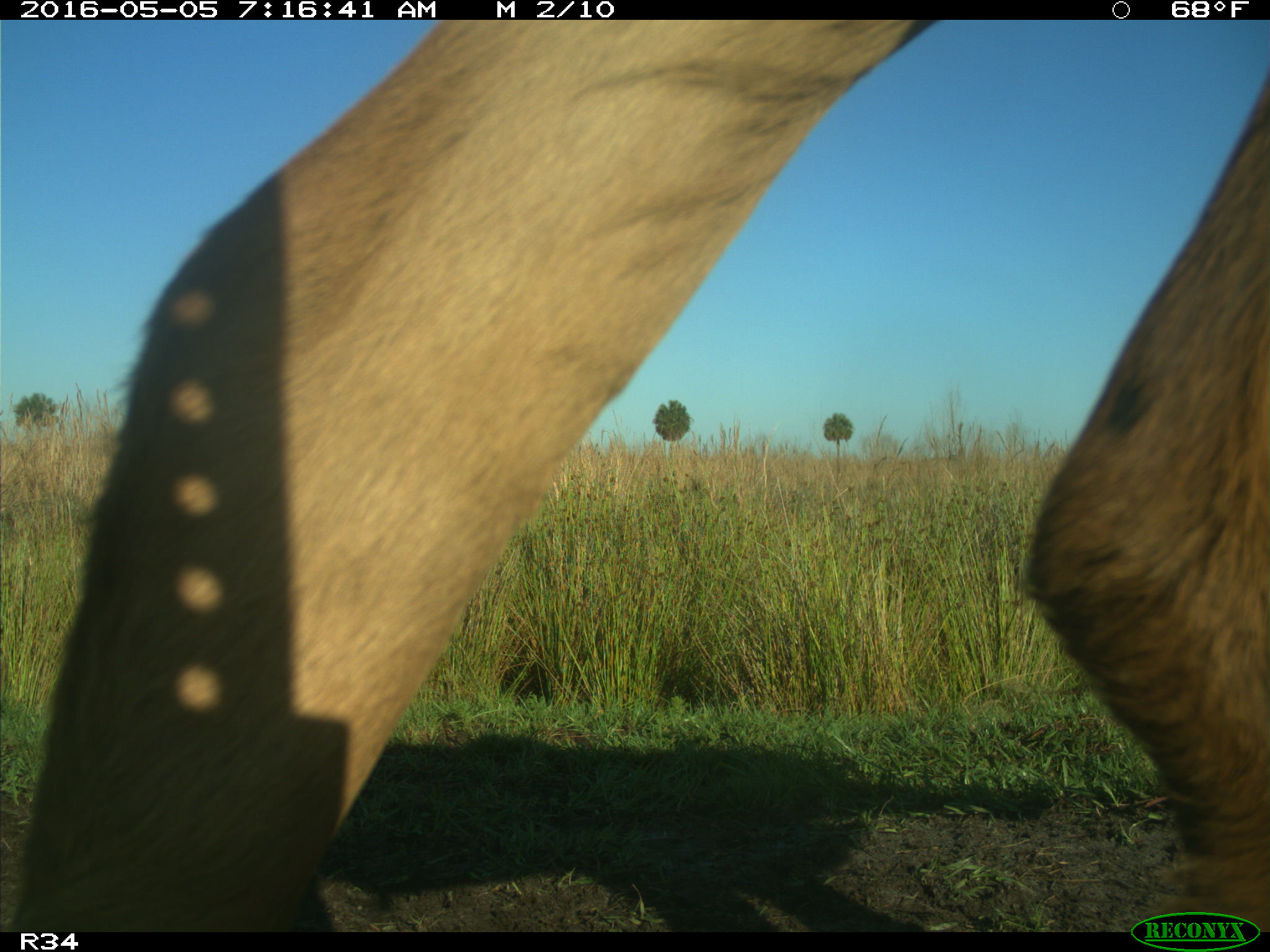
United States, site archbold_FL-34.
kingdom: Animalia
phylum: Chordata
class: Mammalia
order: Artiodactyla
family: Bovidae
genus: Bos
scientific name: Bos taurus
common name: domestic cow